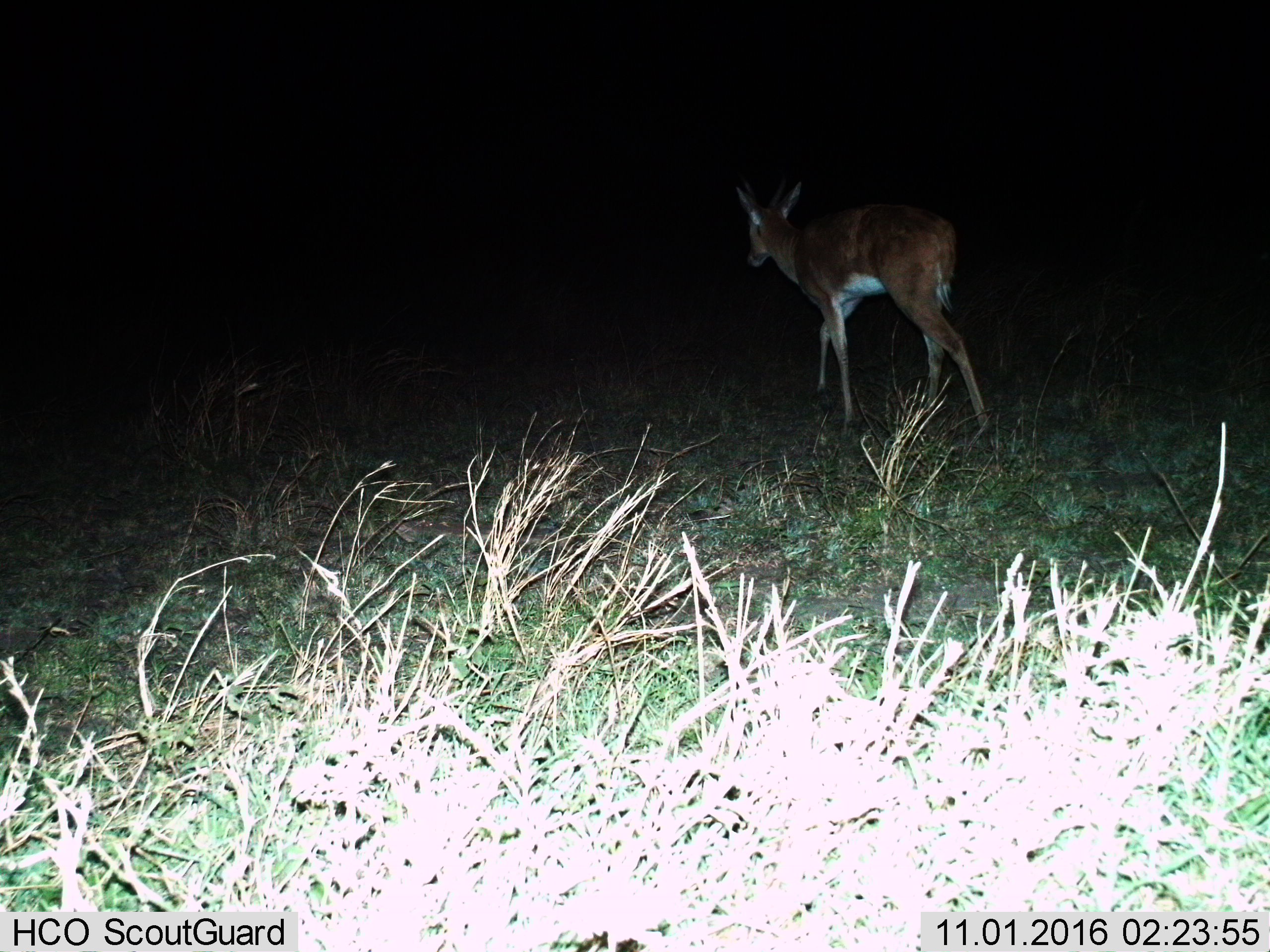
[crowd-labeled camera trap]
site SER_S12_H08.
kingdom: Animalia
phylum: Chordata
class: Mammalia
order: Artiodactyla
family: Bovidae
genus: Nanger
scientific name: Nanger granti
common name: grant's gazelle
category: gazellegrants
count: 1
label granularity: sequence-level